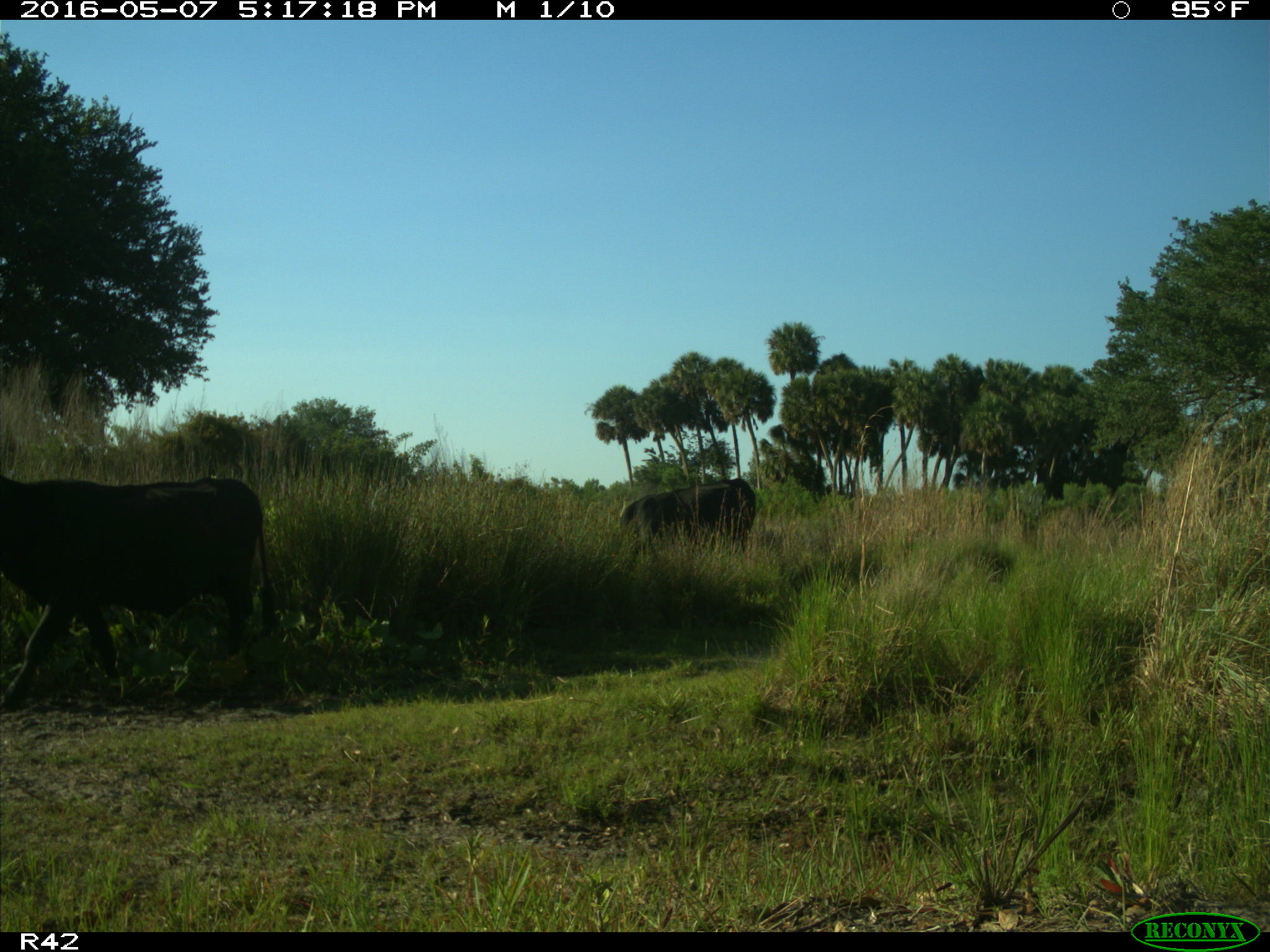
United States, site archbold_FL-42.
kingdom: Animalia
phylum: Chordata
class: Mammalia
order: Artiodactyla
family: Bovidae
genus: Bos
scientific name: Bos taurus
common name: domestic cow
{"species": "Bos taurus (domestic cow)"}